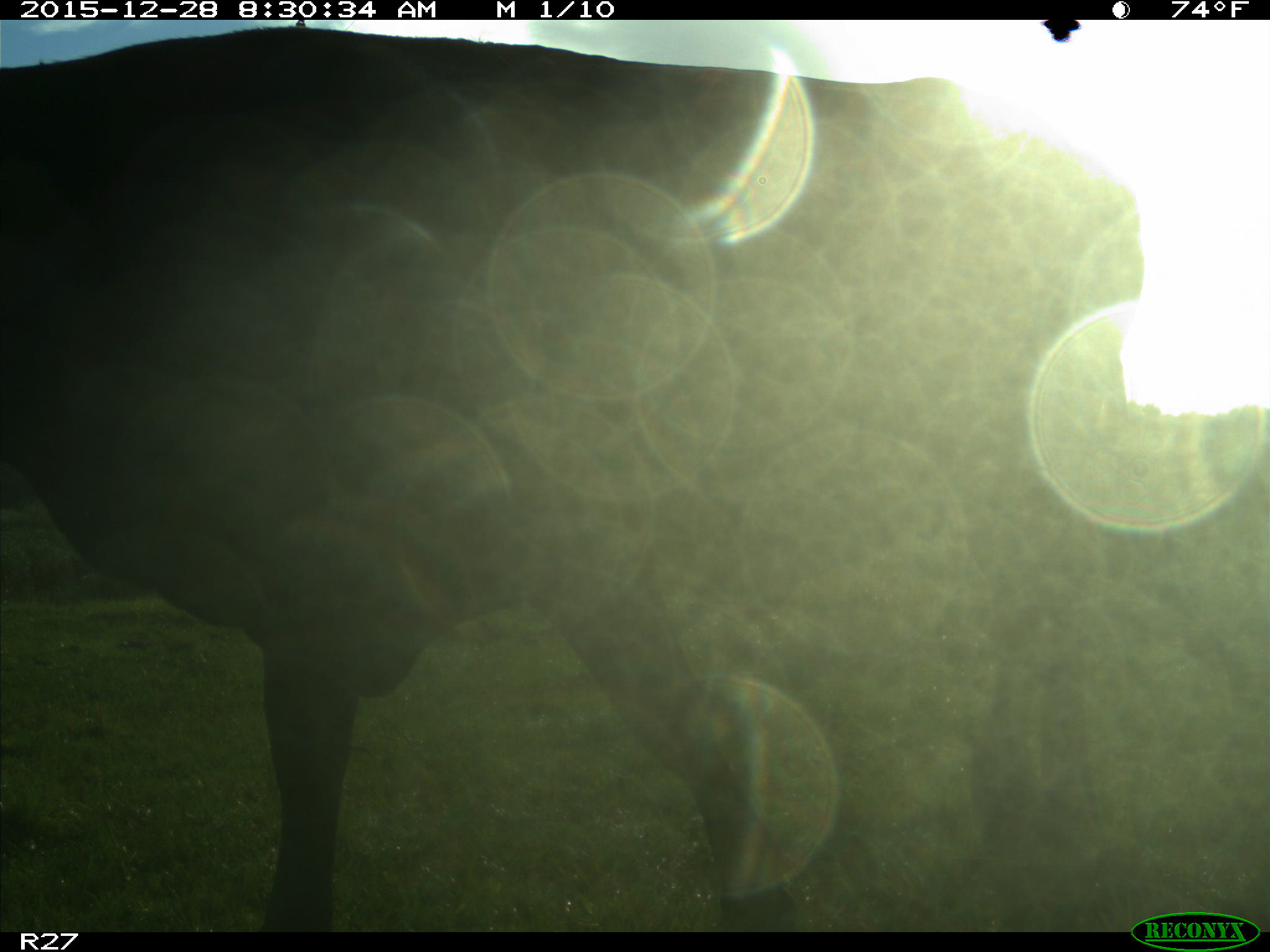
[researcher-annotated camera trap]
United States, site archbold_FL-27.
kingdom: Animalia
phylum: Chordata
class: Mammalia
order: Artiodactyla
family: Bovidae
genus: Bos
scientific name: Bos taurus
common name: domestic cow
Bos taurus (domestic cow).